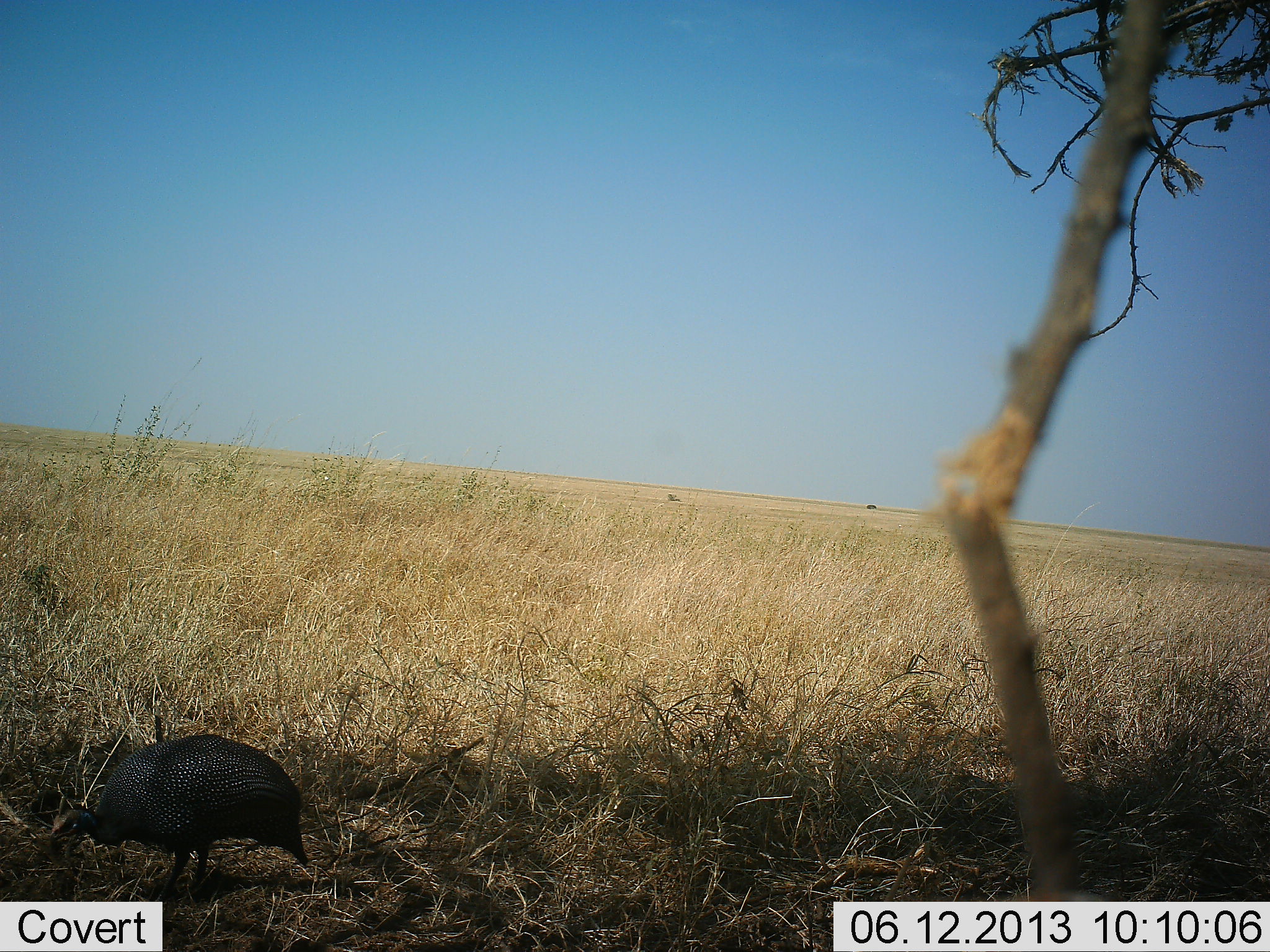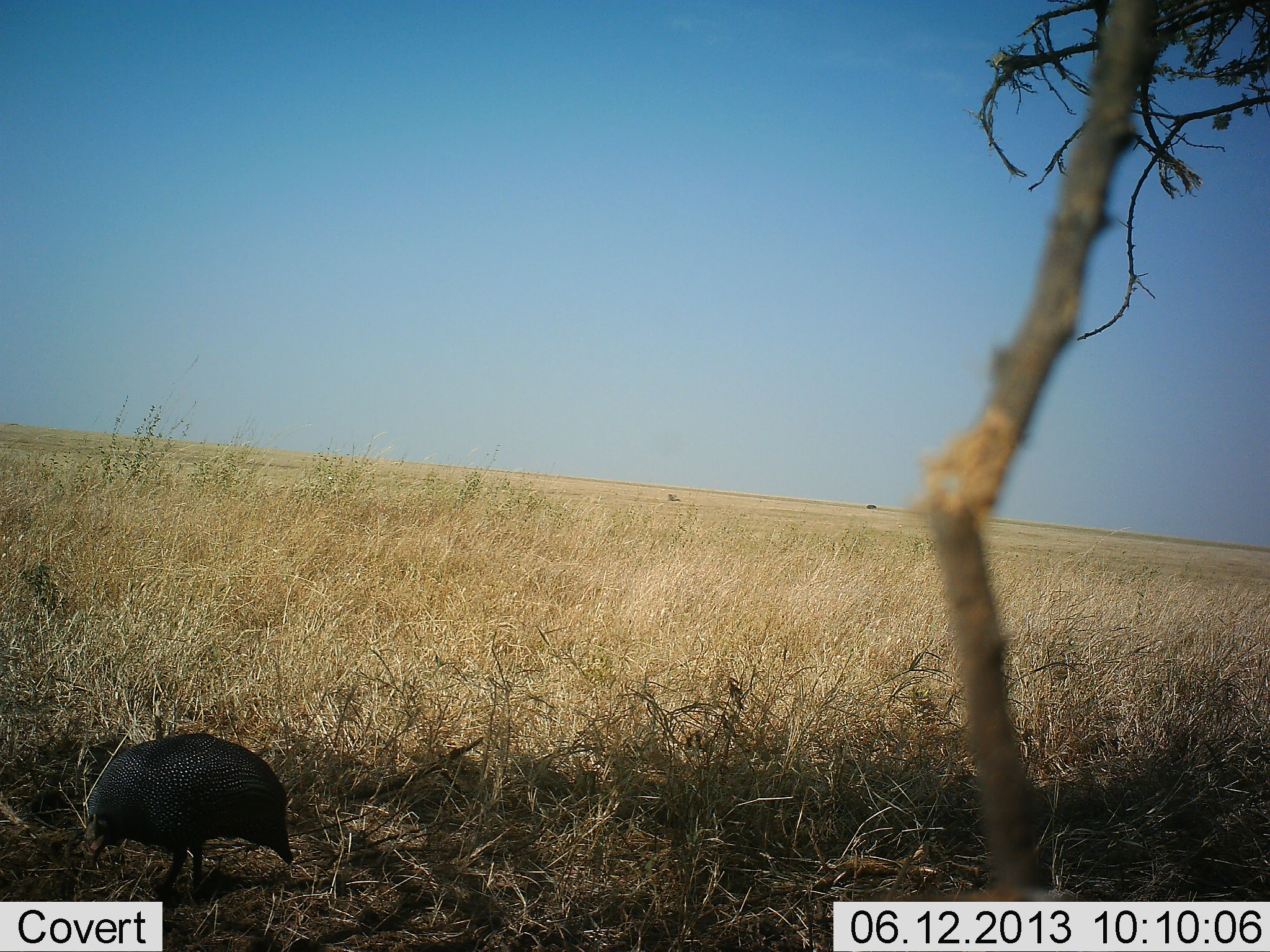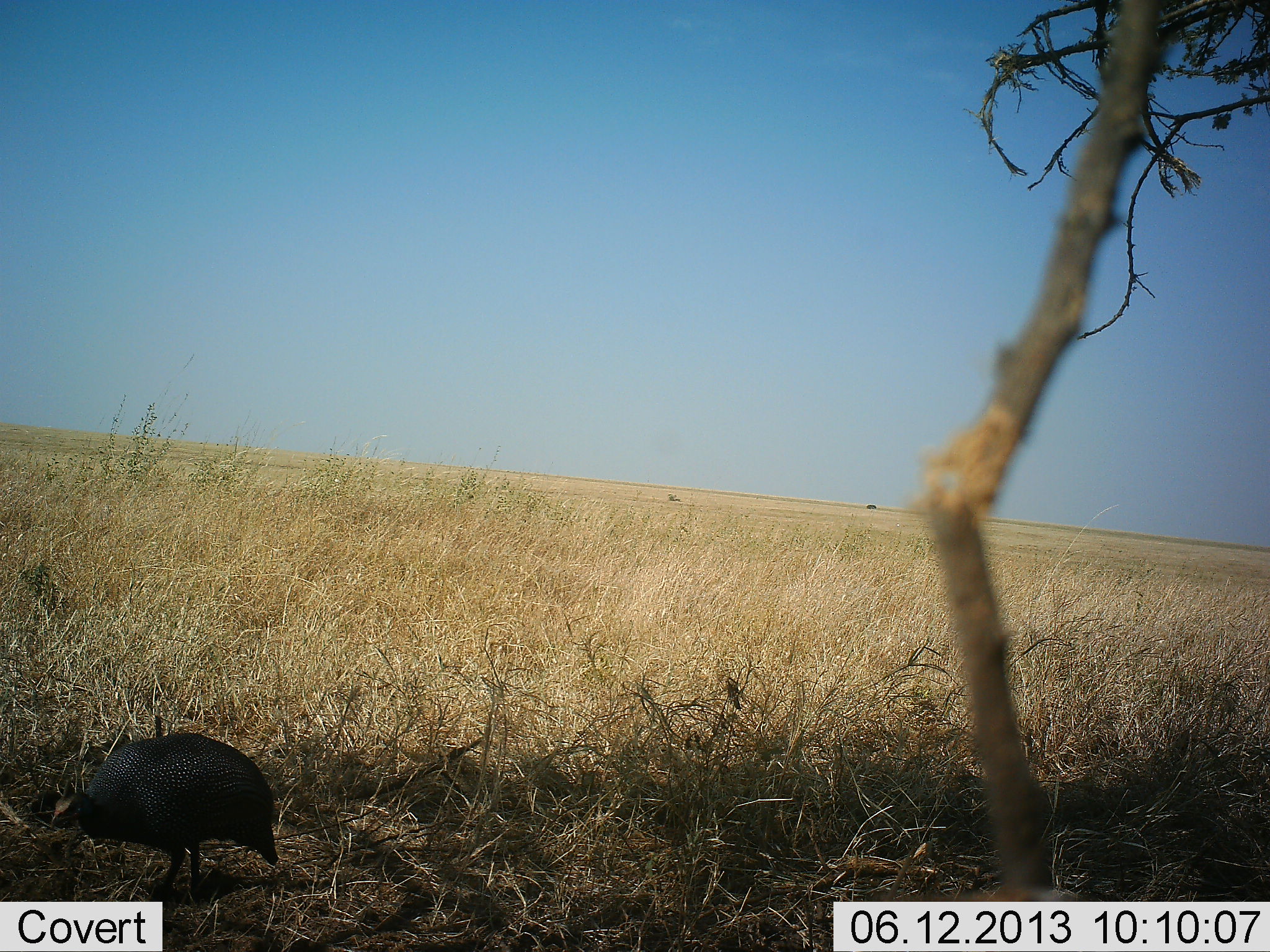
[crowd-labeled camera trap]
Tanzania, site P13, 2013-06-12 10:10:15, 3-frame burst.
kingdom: Animalia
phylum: Chordata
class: Aves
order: Galliformes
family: Numididae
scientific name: Numididae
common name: guinea fowl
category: guineafowl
Guineafowl (guinea fowl) (Numididae), count 1. Behavior (volunteer vote fractions): standing 40%, resting 10%, moving 0%, interacting 0%. Young present (vote fraction): 0%. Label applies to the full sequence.